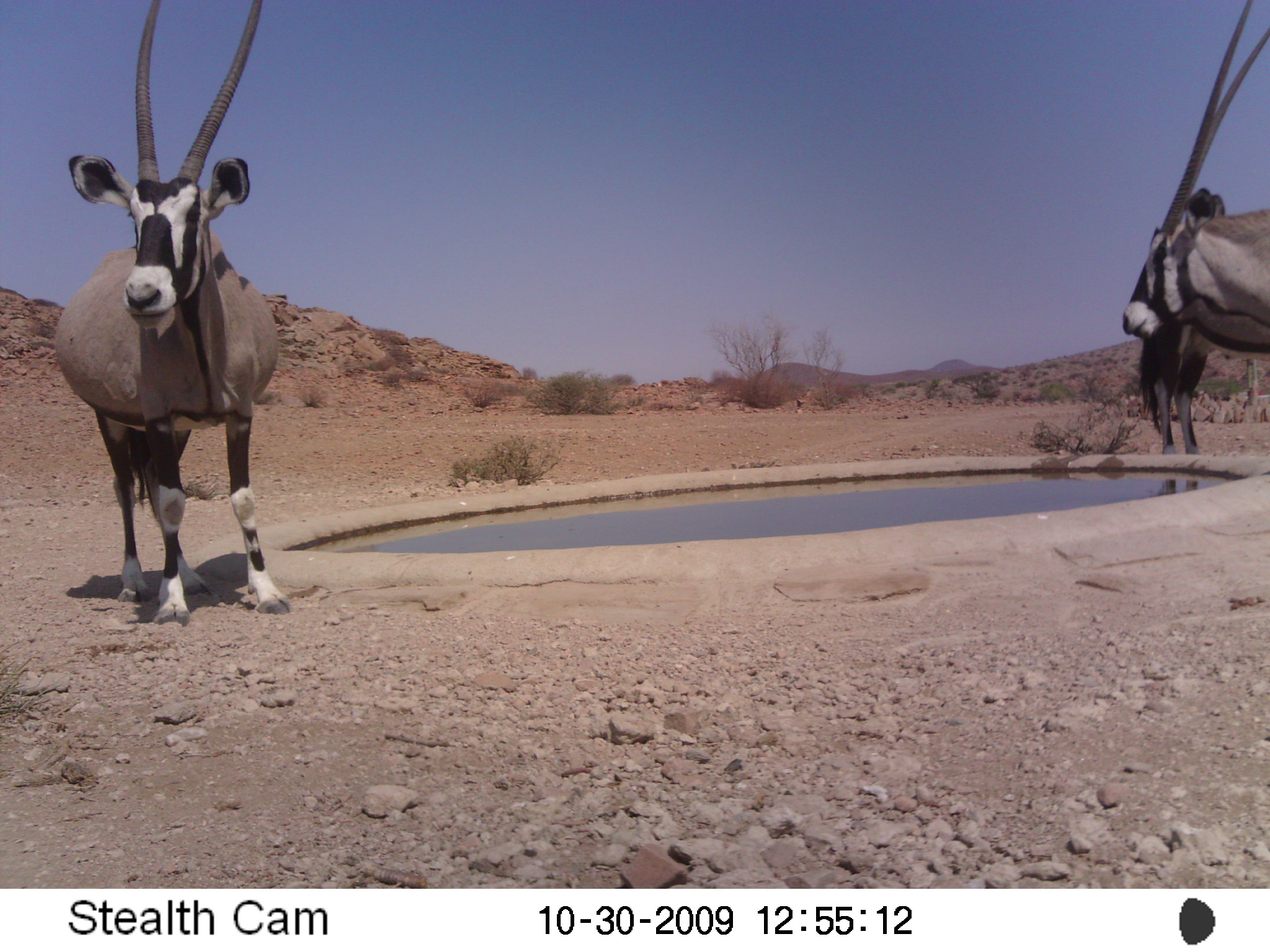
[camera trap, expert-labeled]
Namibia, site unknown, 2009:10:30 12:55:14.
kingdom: Animalia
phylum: Chordata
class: Mammalia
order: Artiodactyla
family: Bovidae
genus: Oryx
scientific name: Oryx gazella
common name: gemsbok